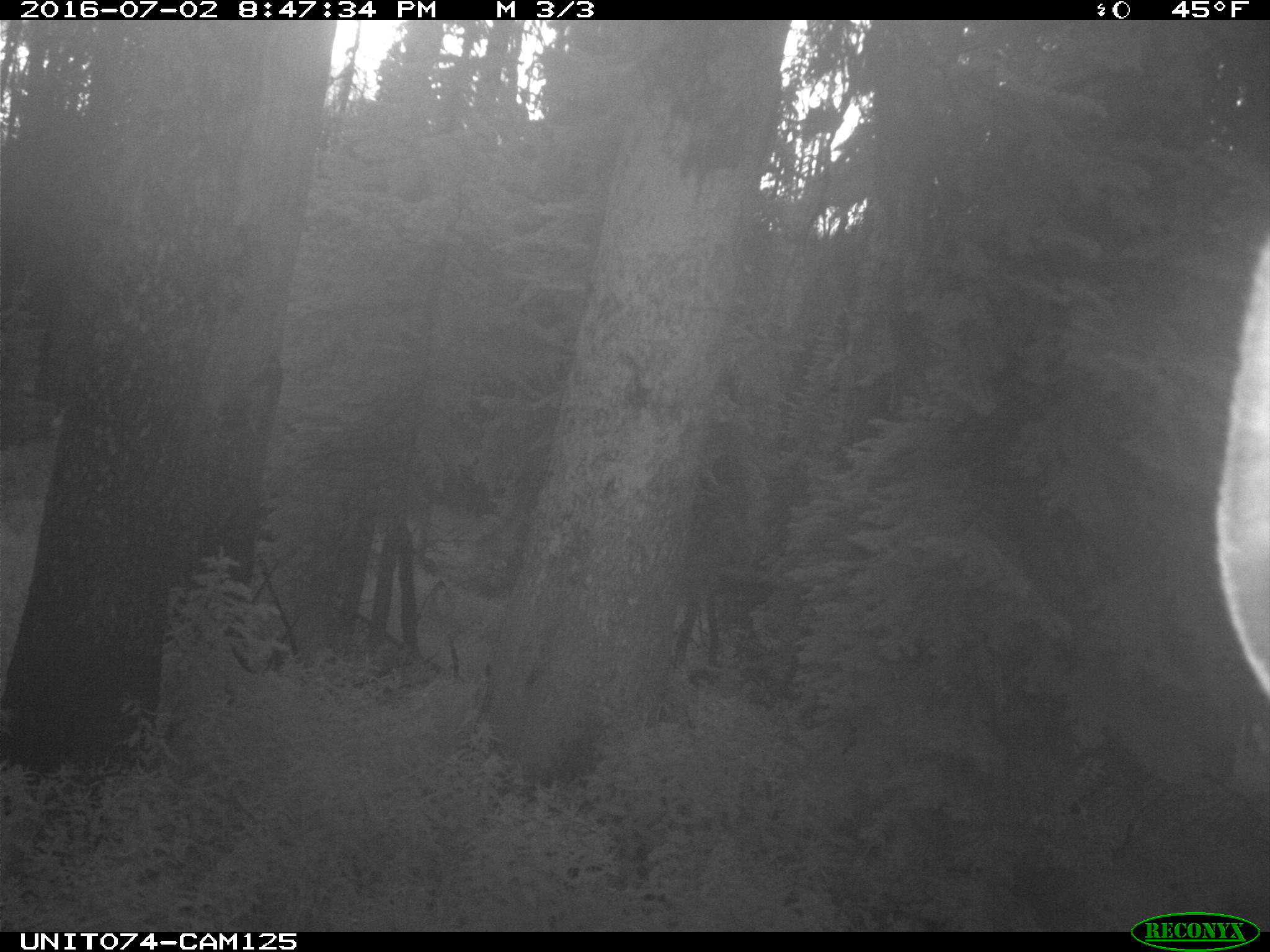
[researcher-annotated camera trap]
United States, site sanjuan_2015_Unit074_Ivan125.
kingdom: Animalia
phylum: Chordata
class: Mammalia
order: Artiodactyla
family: Cervidae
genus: Cervus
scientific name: Cervus elaphus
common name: red deer